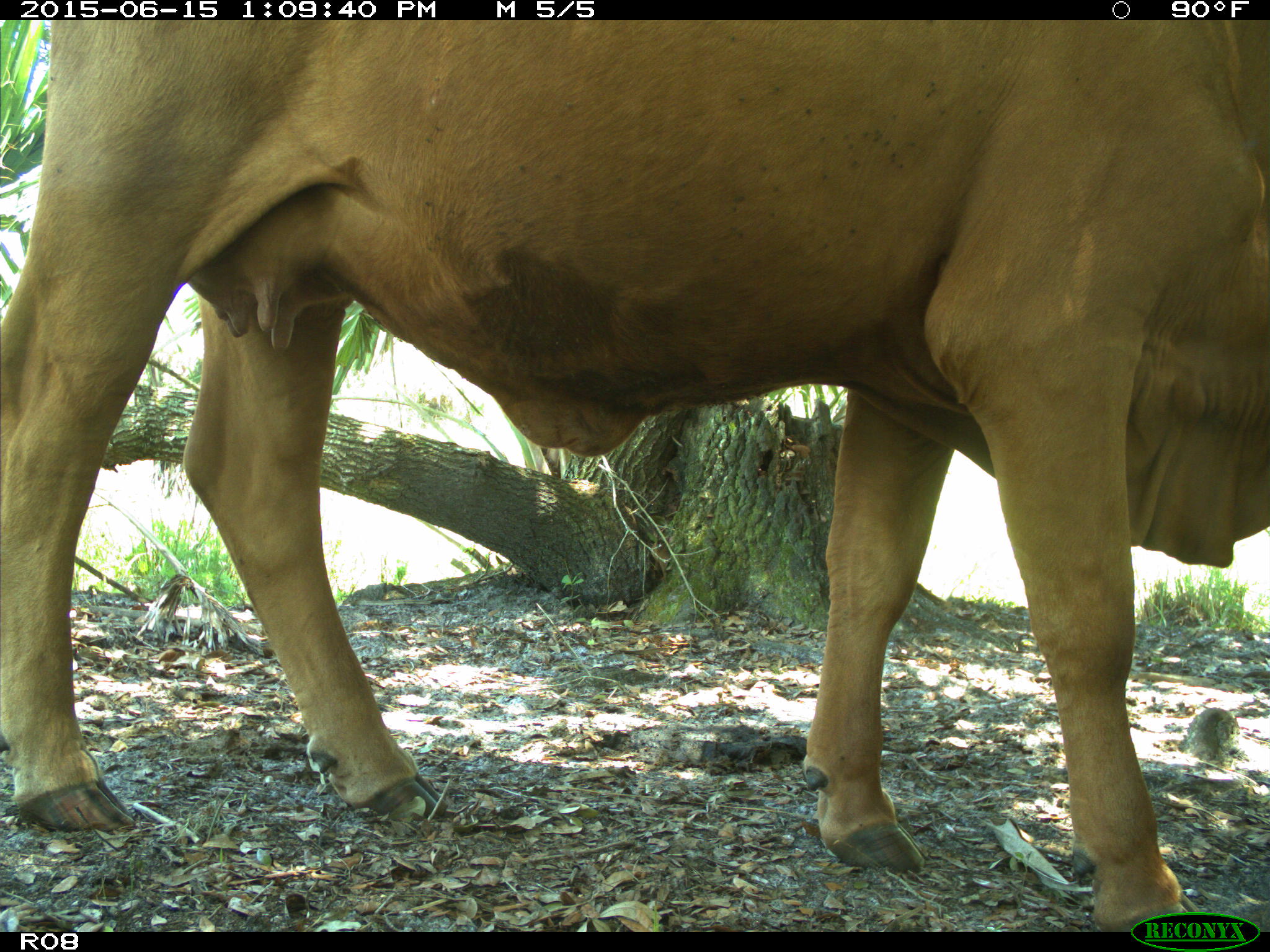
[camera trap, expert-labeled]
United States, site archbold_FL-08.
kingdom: Animalia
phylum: Chordata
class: Mammalia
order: Artiodactyla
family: Bovidae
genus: Bos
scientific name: Bos taurus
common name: domestic cow